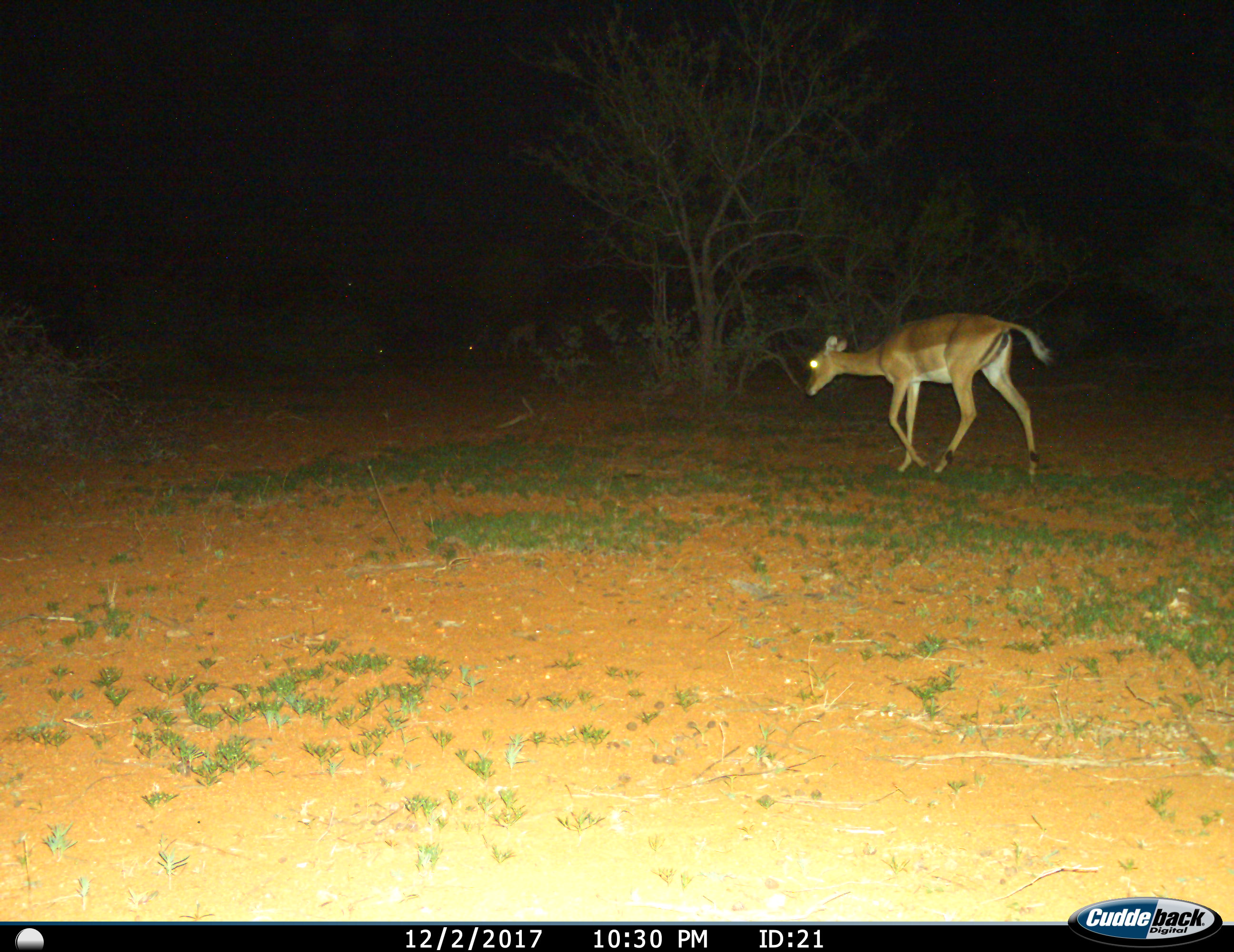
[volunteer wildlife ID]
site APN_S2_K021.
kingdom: Animalia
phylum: Chordata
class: Mammalia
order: Artiodactyla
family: Bovidae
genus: Aepyceros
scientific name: Aepyceros melampus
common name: impala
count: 1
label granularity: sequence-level